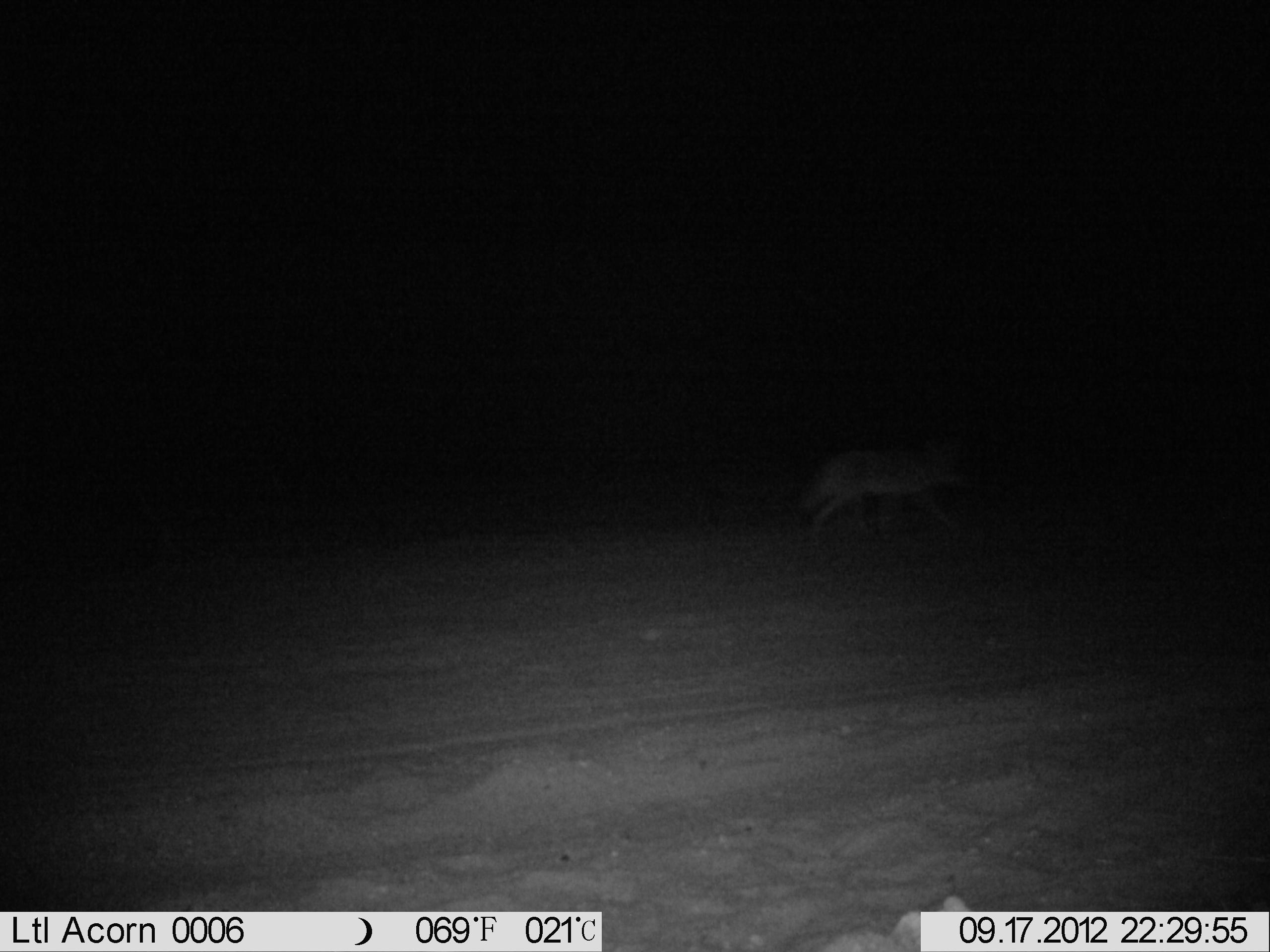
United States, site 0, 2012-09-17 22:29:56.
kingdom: Animalia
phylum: Chordata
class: Mammalia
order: Carnivora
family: Canidae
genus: Canis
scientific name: Canis latrans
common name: coyote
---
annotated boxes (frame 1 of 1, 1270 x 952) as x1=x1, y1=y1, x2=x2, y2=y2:
coyote: x1=787, y1=430, x2=984, y2=557